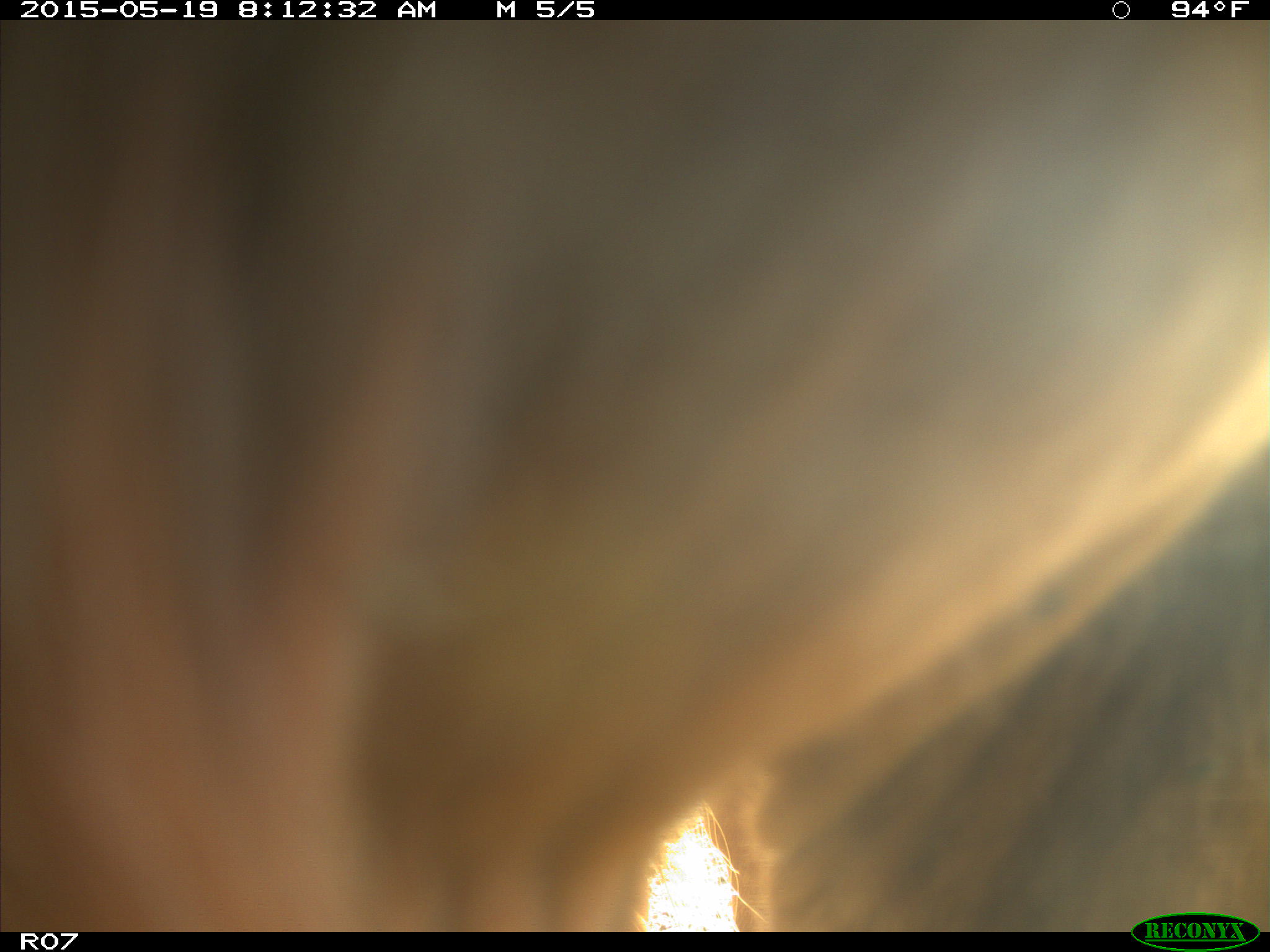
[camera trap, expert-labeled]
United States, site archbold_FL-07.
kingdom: Animalia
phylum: Chordata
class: Mammalia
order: Artiodactyla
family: Bovidae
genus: Bos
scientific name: Bos taurus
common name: domestic cow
Bos taurus (domestic cow).